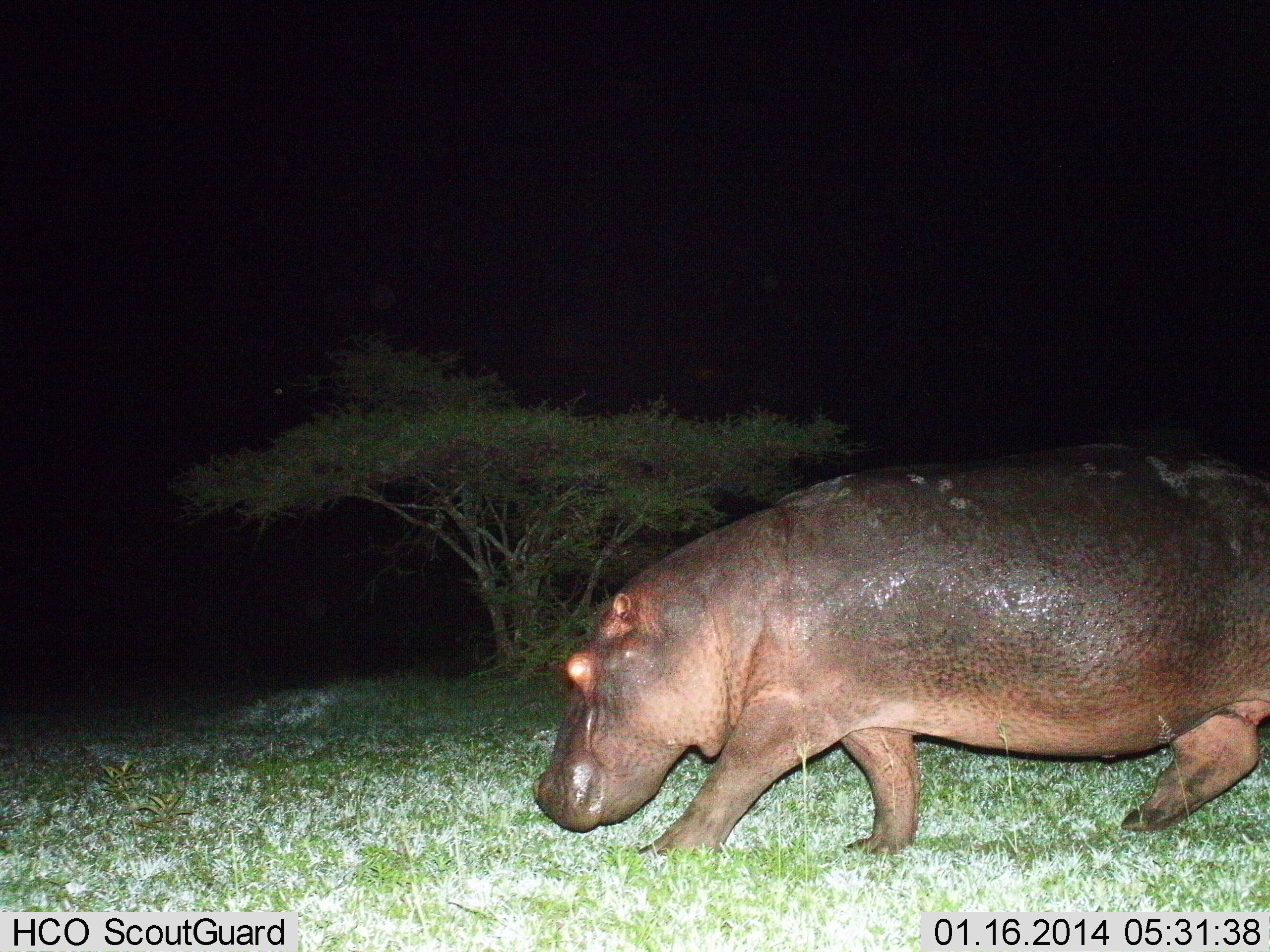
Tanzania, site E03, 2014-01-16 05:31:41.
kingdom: Animalia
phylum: Chordata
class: Mammalia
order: Artiodactyla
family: Hippopotamidae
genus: Hippopotamus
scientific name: Hippopotamus amphibius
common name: hippopotamus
Hippopotamus (Hippopotamus amphibius), count 1. Behavior (volunteer vote fractions): standing 20%, resting 0%, moving 80%, interacting 0%. Young present (vote fraction): 0%. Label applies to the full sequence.